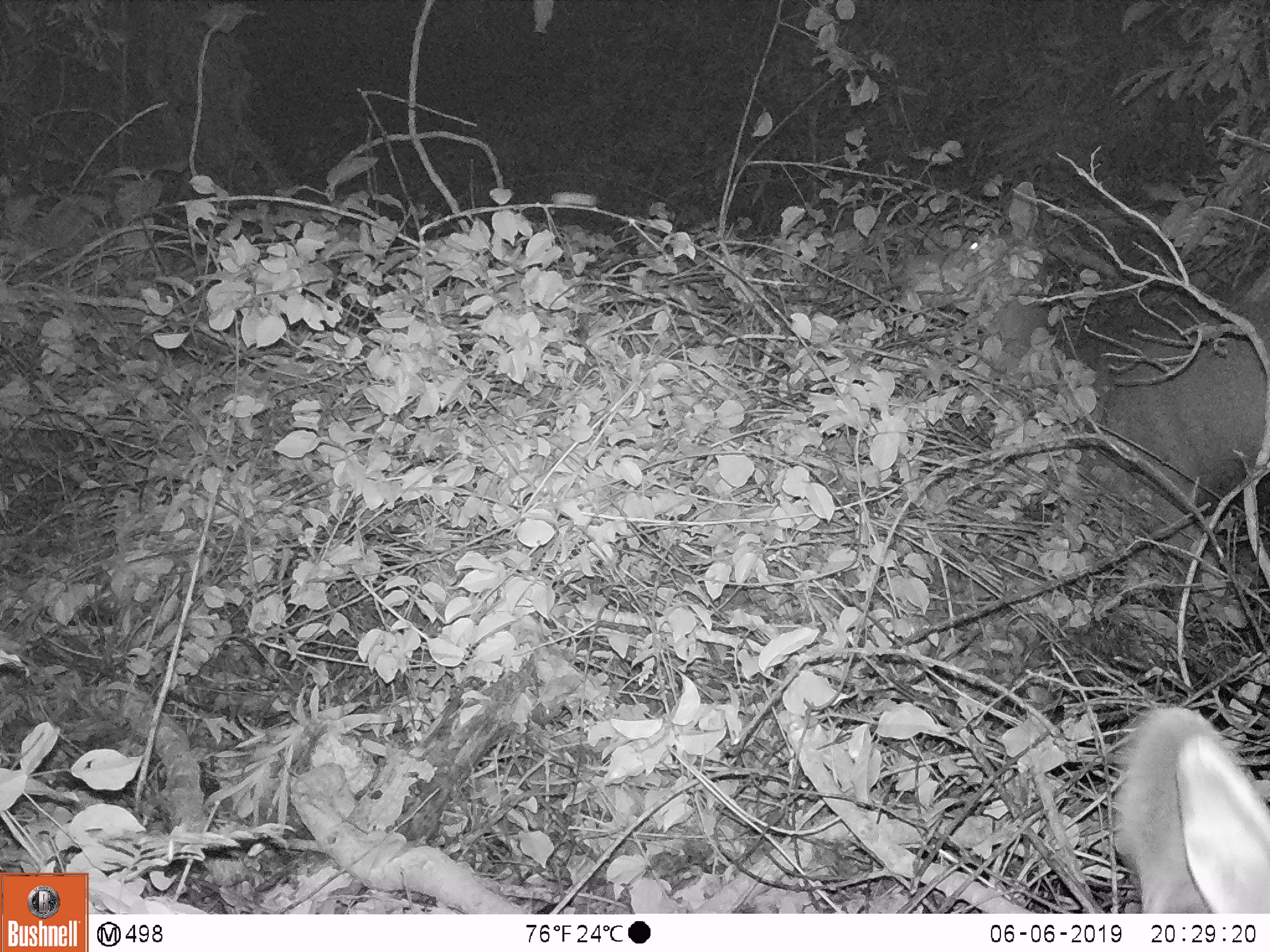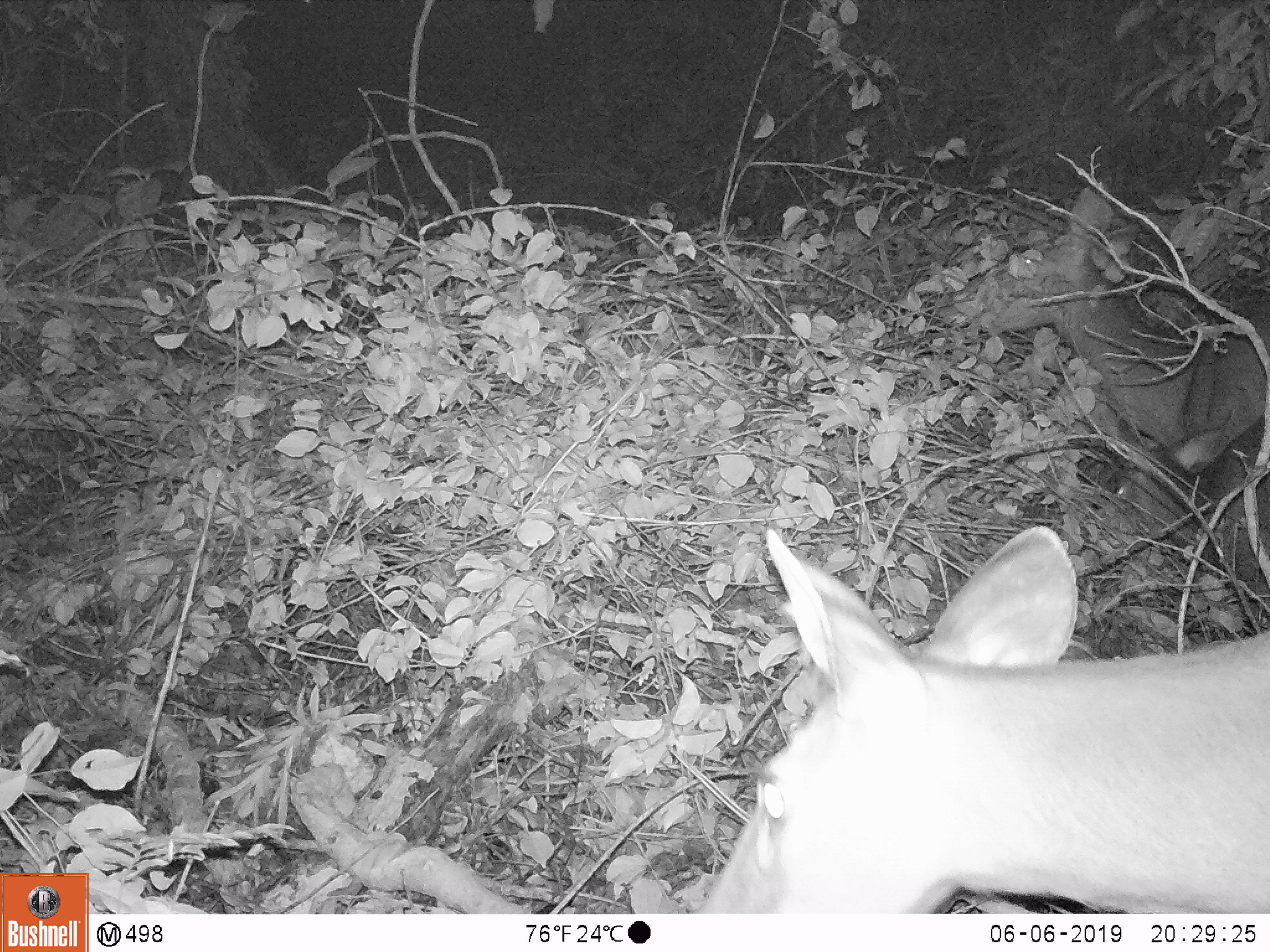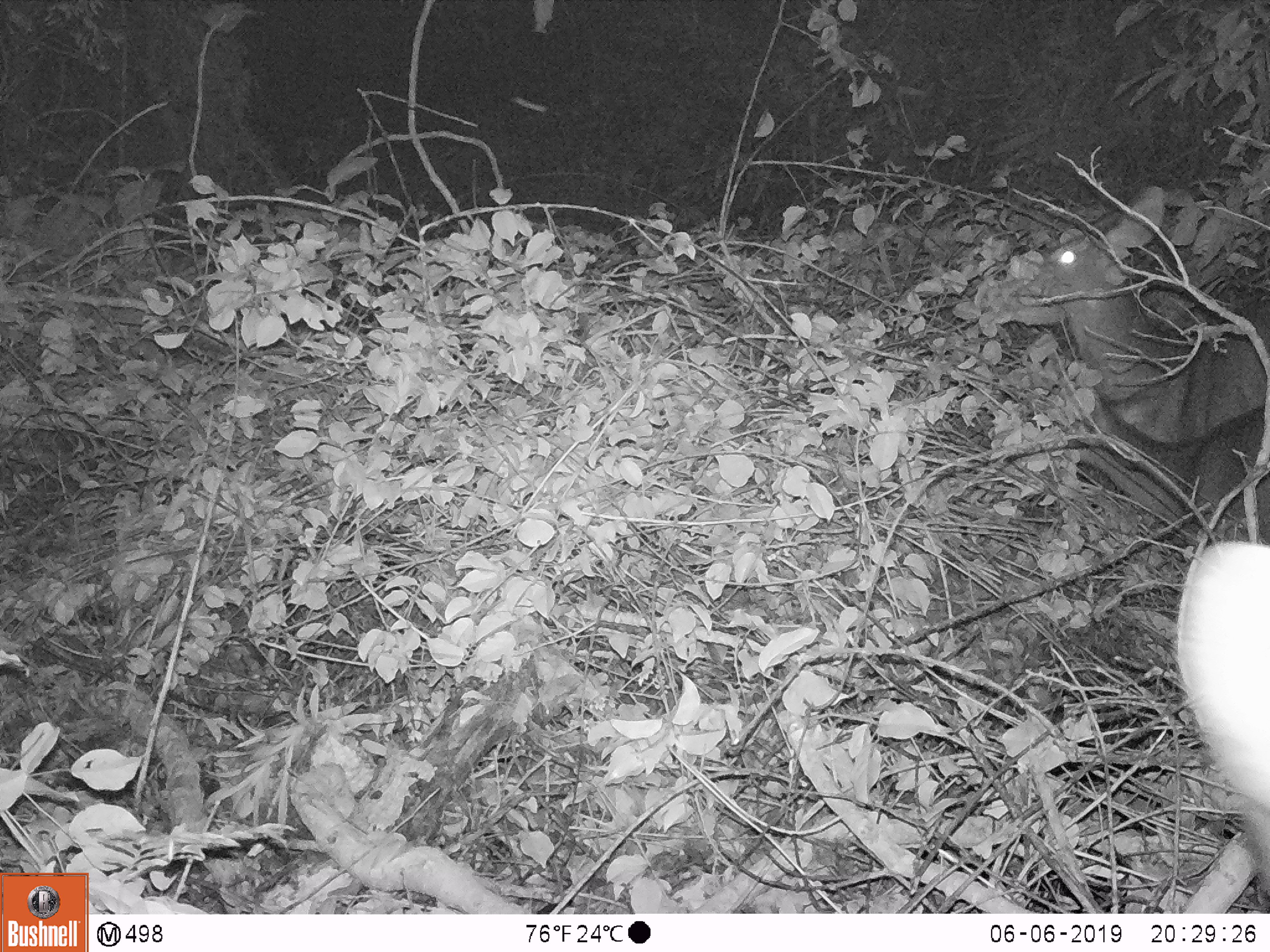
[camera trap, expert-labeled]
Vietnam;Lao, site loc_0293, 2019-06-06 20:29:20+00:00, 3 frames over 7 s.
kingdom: Animalia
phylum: Chordata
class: Mammalia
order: Artiodactyla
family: Cervidae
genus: Rusa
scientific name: Rusa unicolor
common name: sambar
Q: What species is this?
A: Sambar (Rusa unicolor).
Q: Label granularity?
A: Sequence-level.